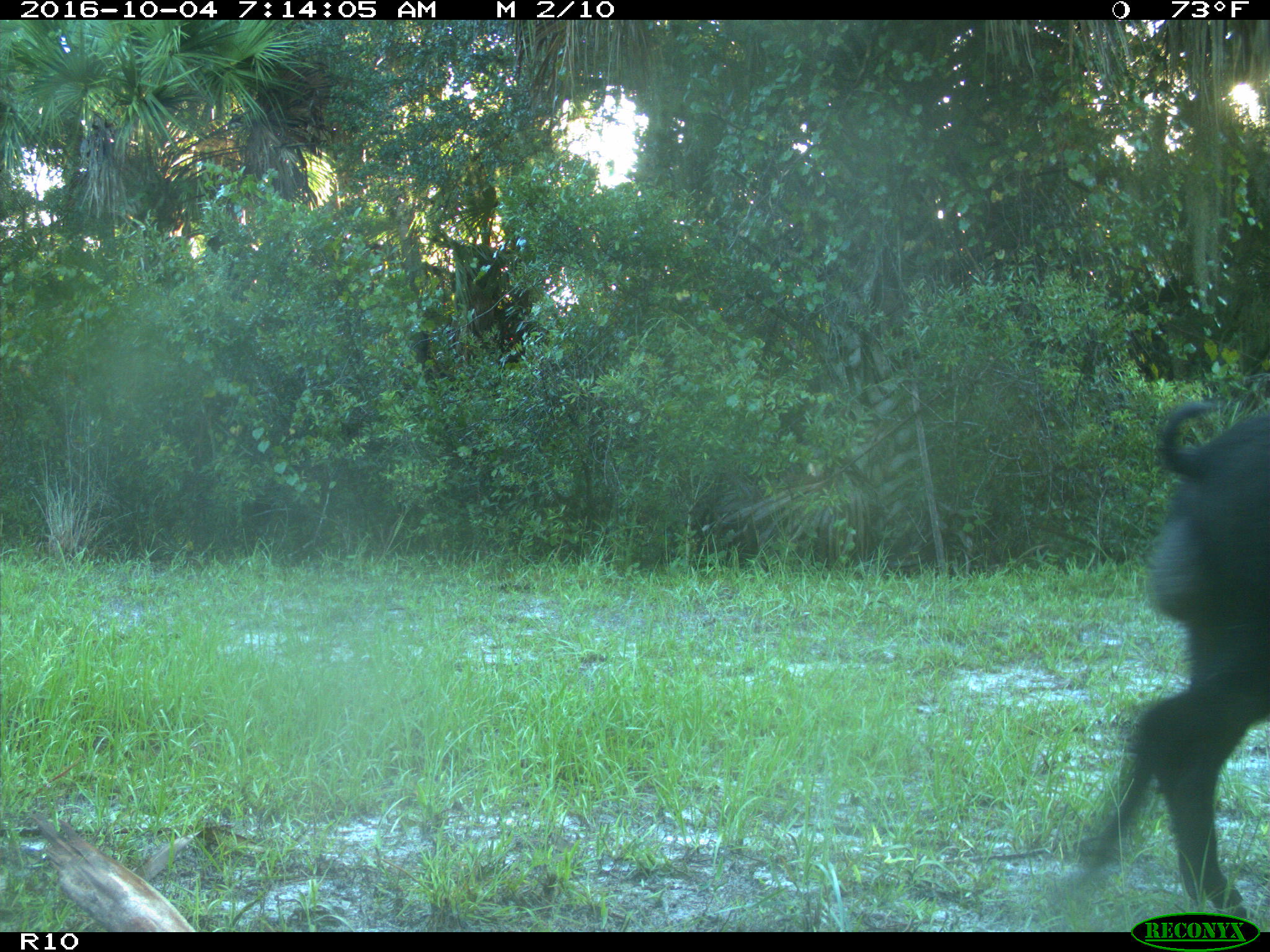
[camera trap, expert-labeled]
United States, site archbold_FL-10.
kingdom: Animalia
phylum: Chordata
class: Mammalia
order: Artiodactyla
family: Suidae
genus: Sus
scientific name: Sus scrofa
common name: wild boar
Sus scrofa (wild boar).